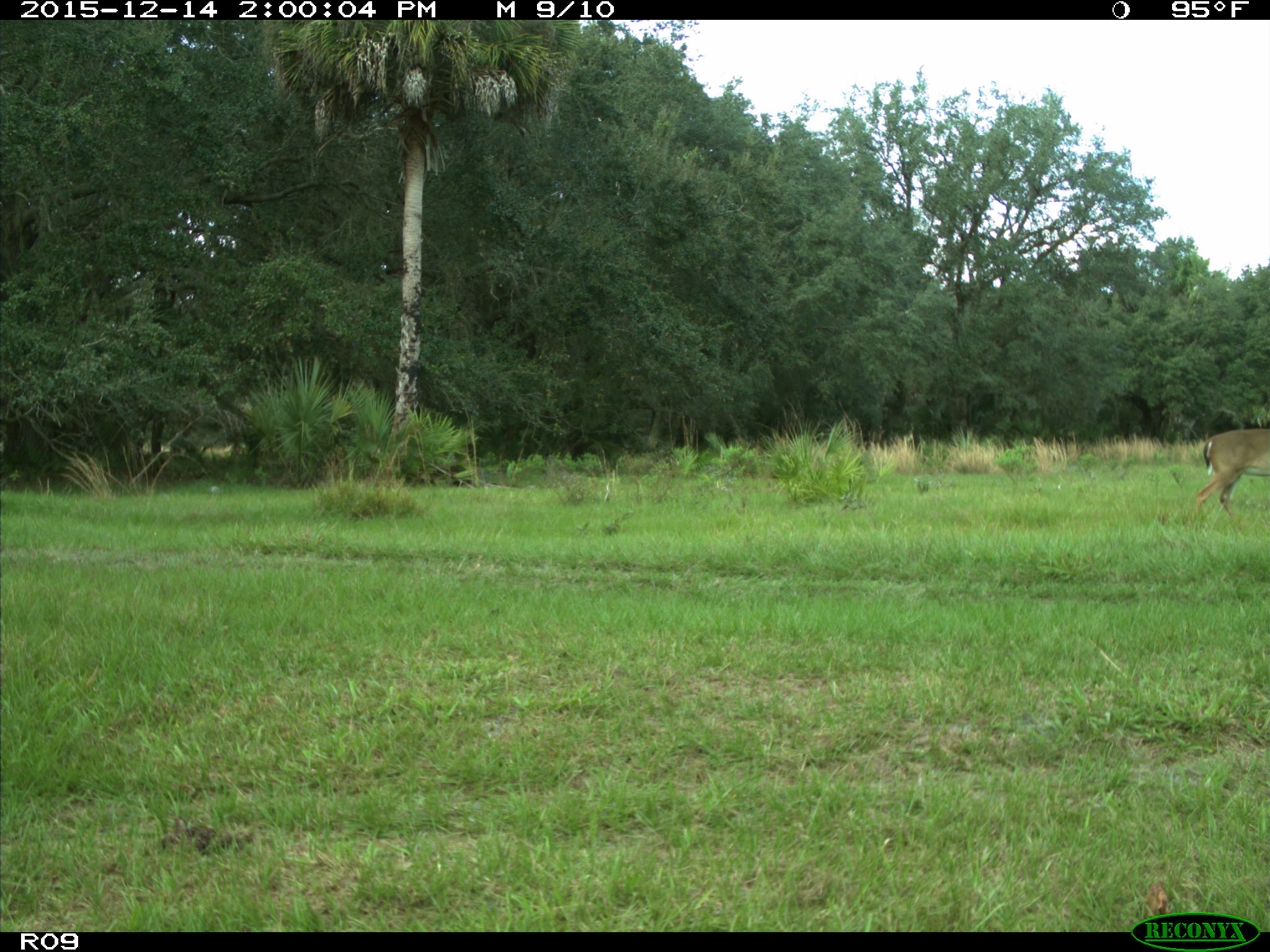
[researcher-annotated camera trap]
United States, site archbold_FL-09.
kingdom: Animalia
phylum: Chordata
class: Mammalia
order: Artiodactyla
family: Cervidae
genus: Odocoileus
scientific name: Odocoileus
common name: deer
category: unidentified deer